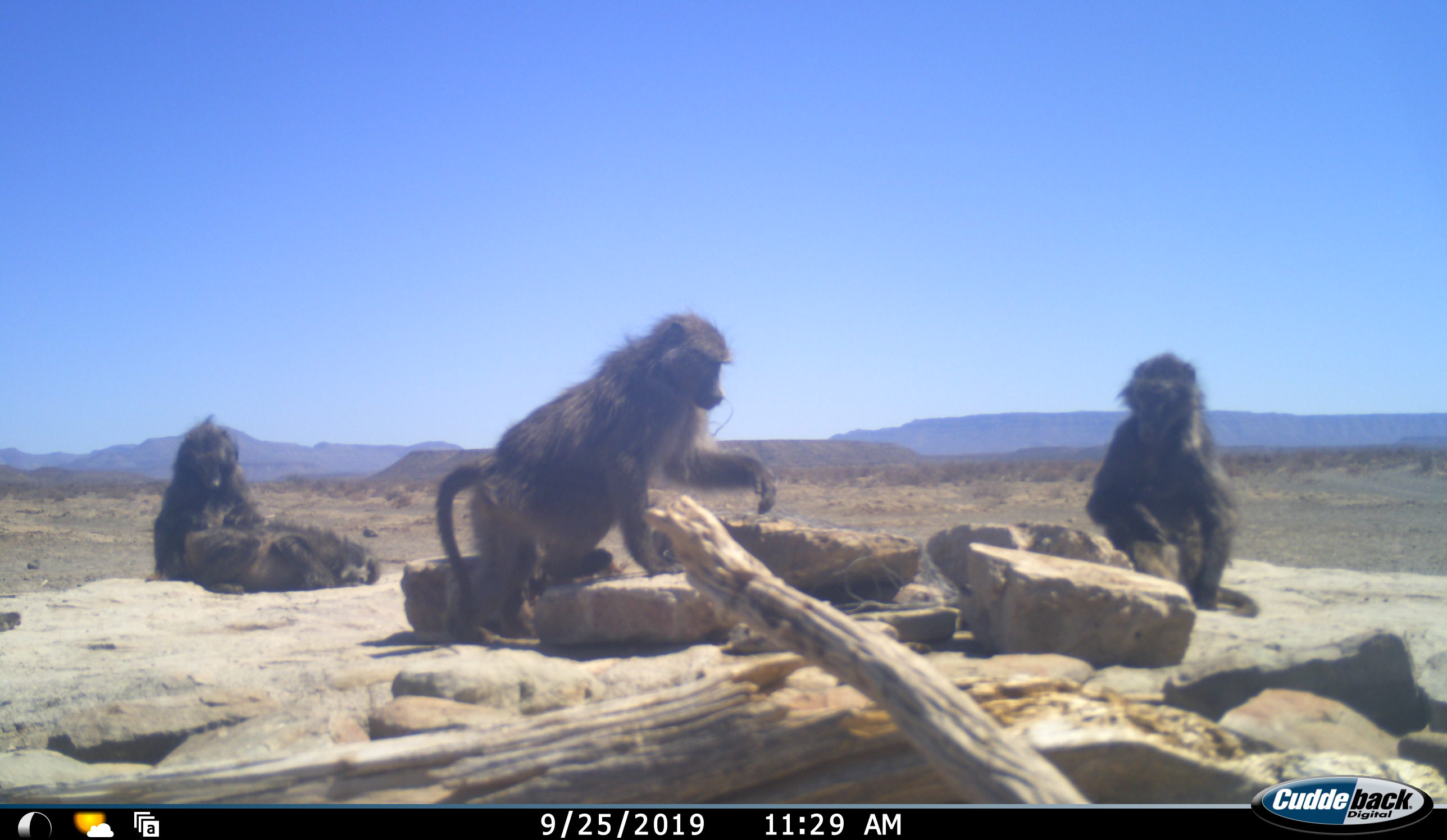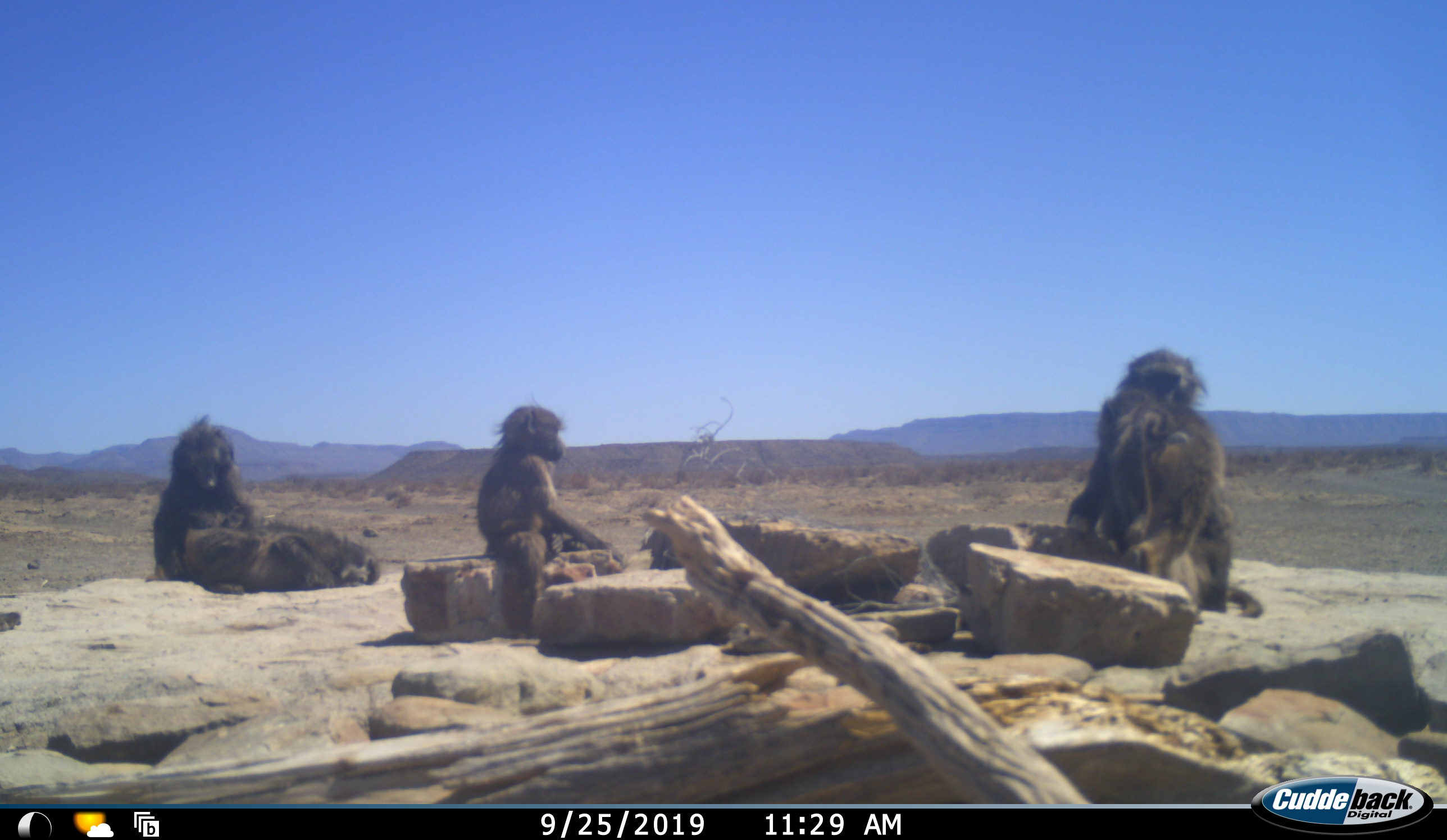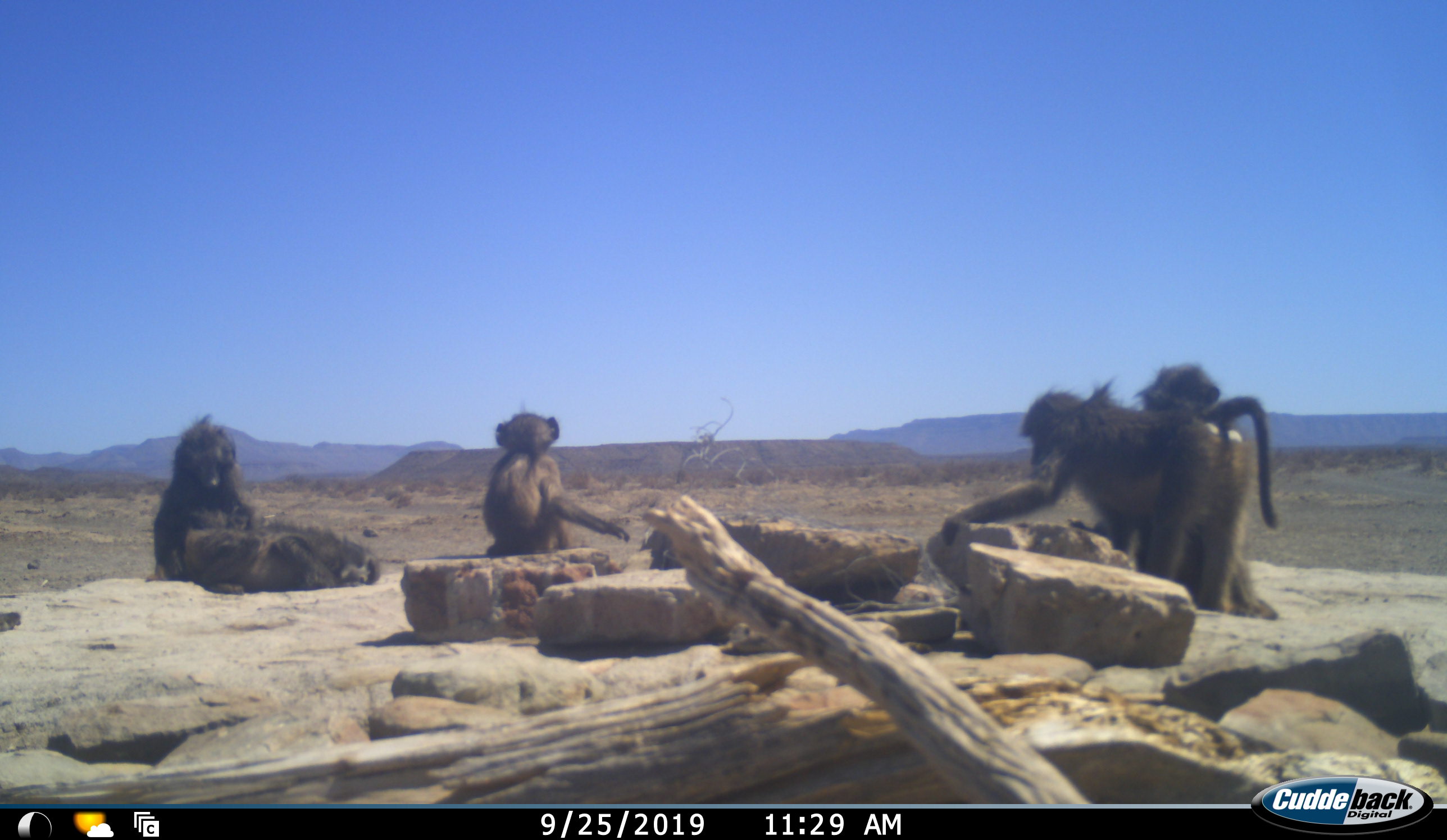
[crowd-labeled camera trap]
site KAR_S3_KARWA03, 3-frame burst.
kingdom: Animalia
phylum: Chordata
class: Mammalia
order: Primates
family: Cercopithecidae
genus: Papio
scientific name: Papio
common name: baboon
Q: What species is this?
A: Baboon (Papio).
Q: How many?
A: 5.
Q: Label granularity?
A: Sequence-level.